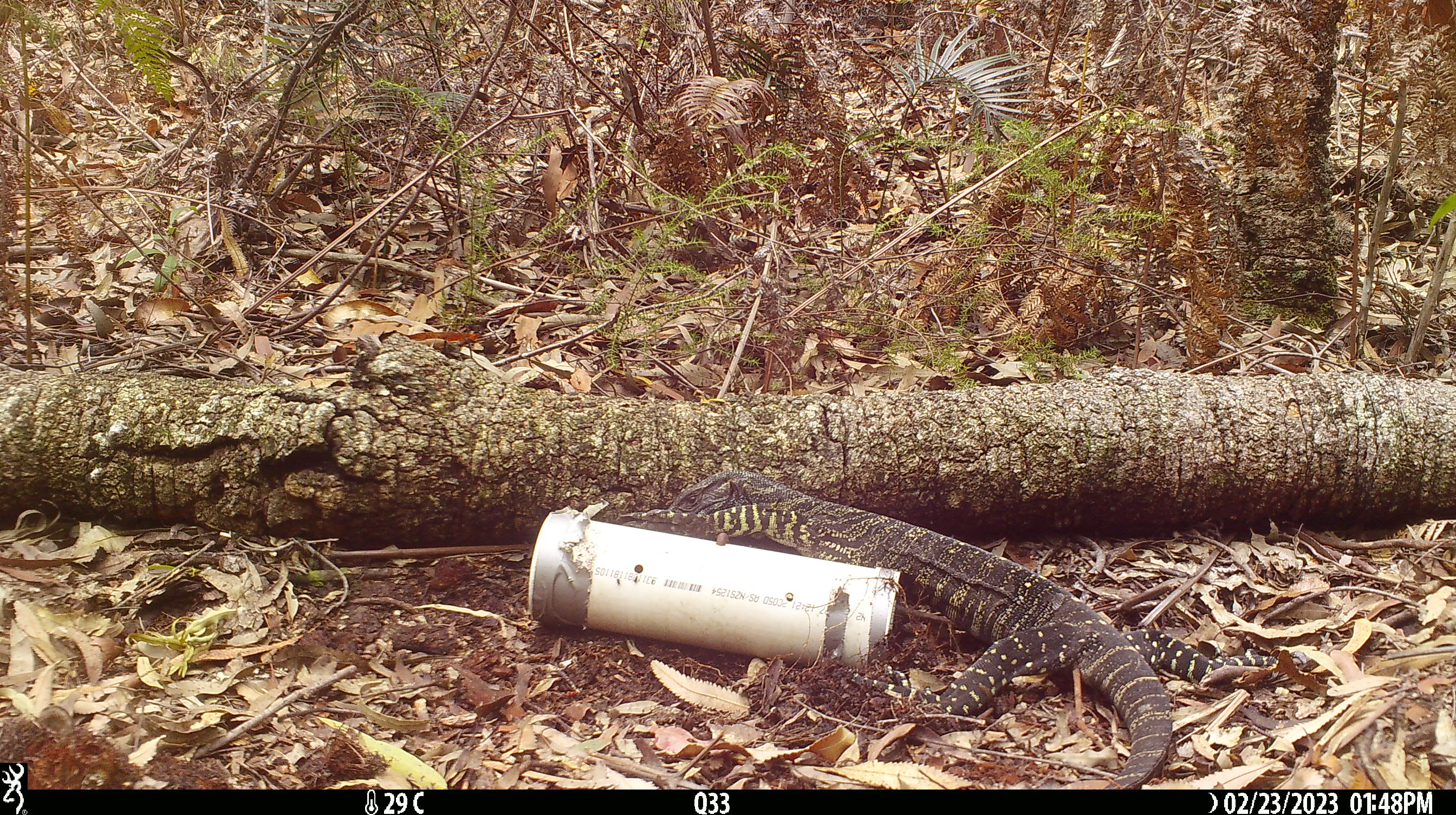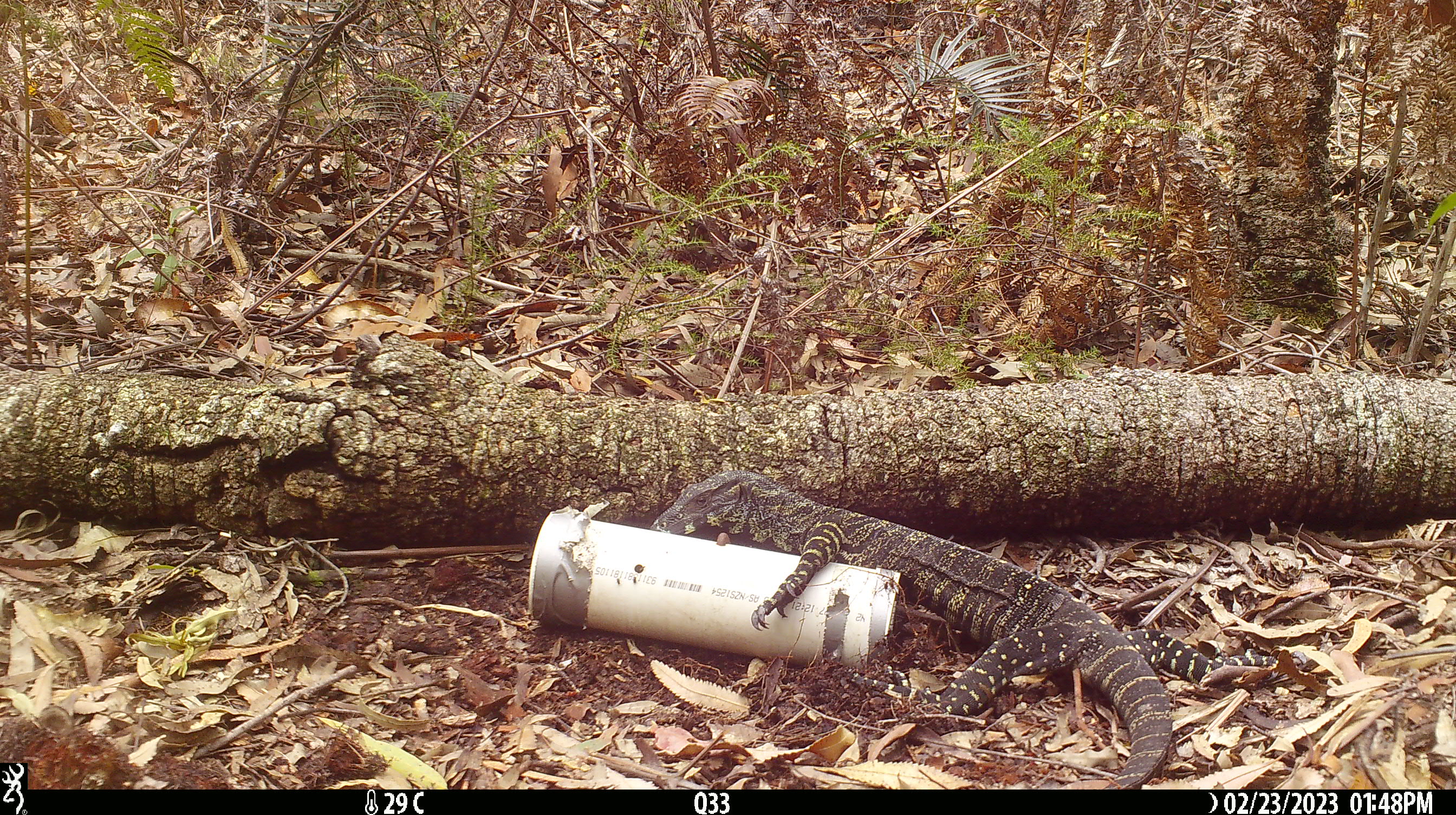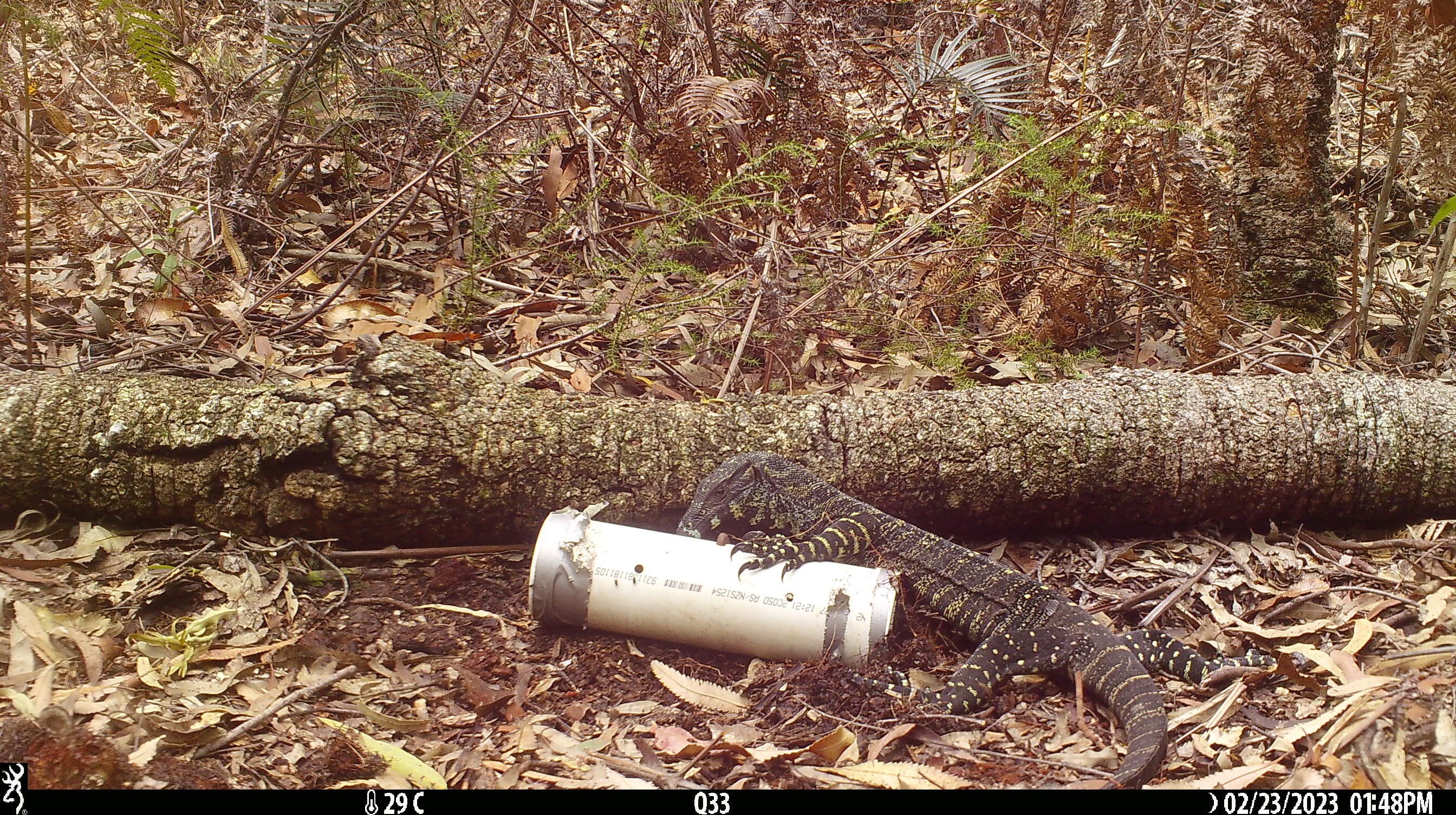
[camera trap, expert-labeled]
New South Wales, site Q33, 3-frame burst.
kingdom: Animalia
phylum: Chordata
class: Reptilia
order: Squamata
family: Varanidae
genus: Varanus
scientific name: Varanus varius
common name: lace monitor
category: goanna